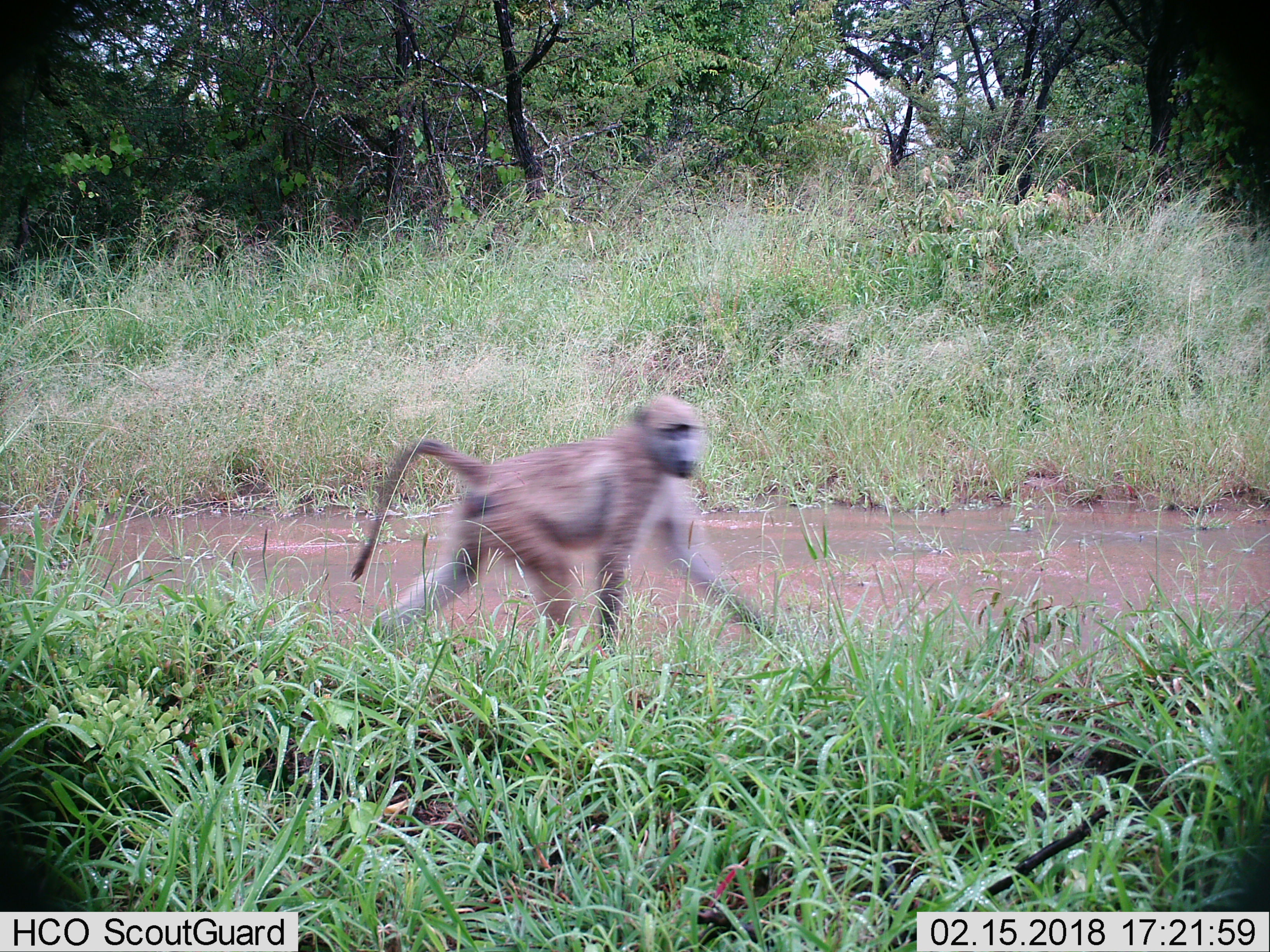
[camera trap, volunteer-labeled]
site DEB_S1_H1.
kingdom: Animalia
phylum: Chordata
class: Mammalia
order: Primates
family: Cercopithecidae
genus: Papio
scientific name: Papio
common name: baboon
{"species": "baboon (Papio)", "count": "1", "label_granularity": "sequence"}